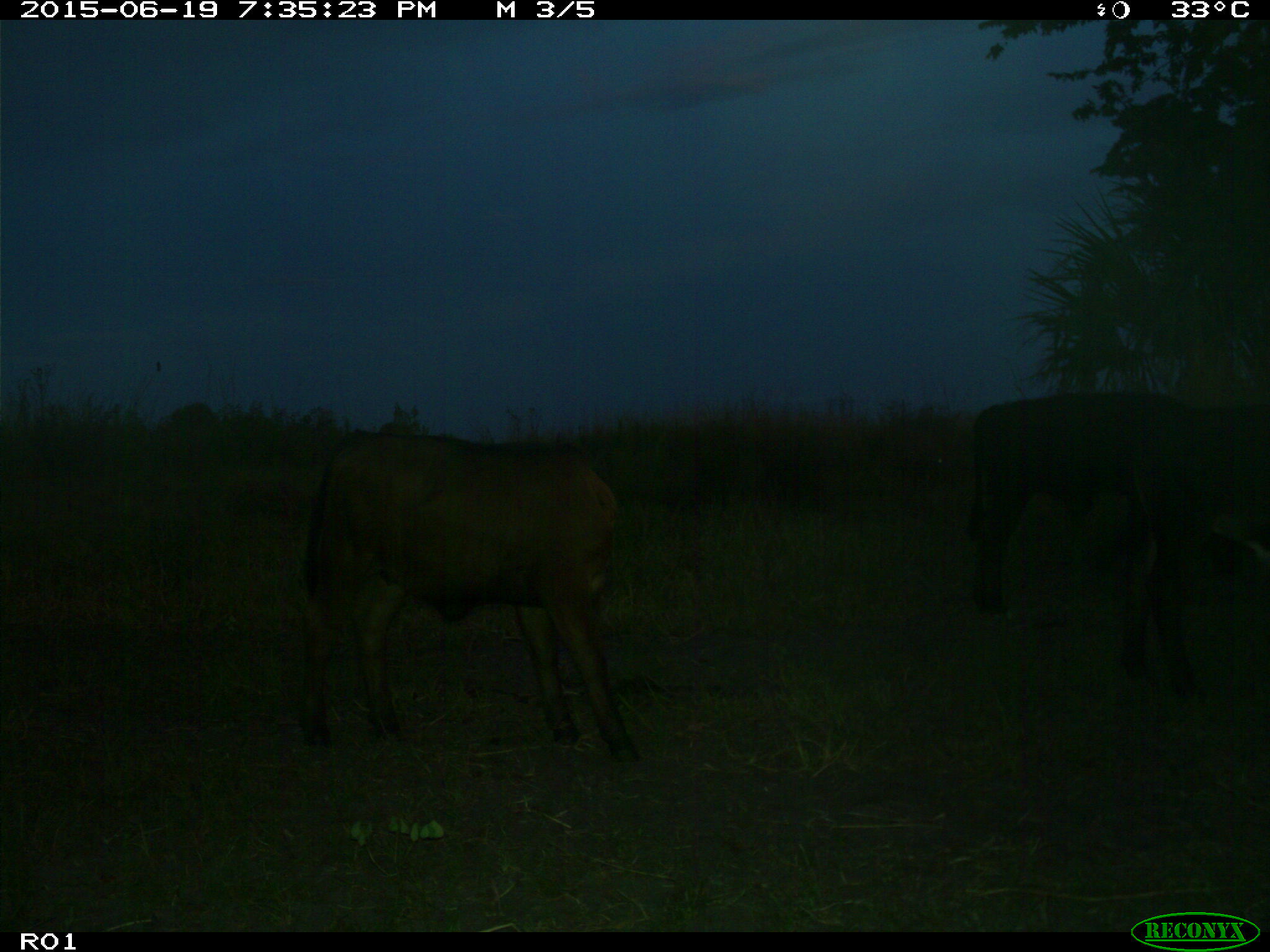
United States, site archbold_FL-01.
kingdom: Animalia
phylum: Chordata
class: Mammalia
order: Artiodactyla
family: Bovidae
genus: Bos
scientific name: Bos taurus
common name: domestic cow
Bos taurus (domestic cow).